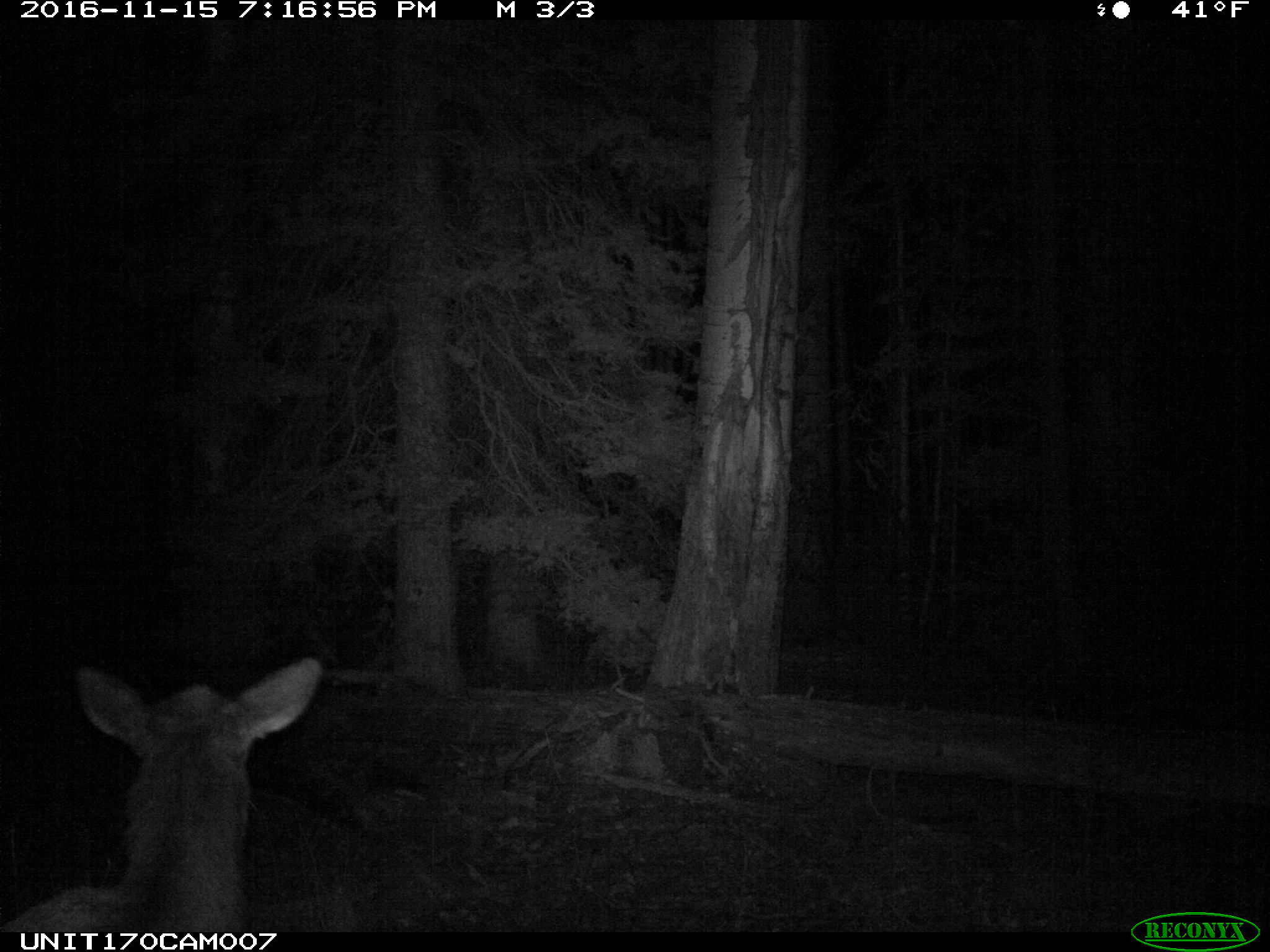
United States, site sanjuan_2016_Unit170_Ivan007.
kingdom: Animalia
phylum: Chordata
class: Mammalia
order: Artiodactyla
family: Cervidae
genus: Cervus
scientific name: Cervus elaphus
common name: red deer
Cervus elaphus (red deer).